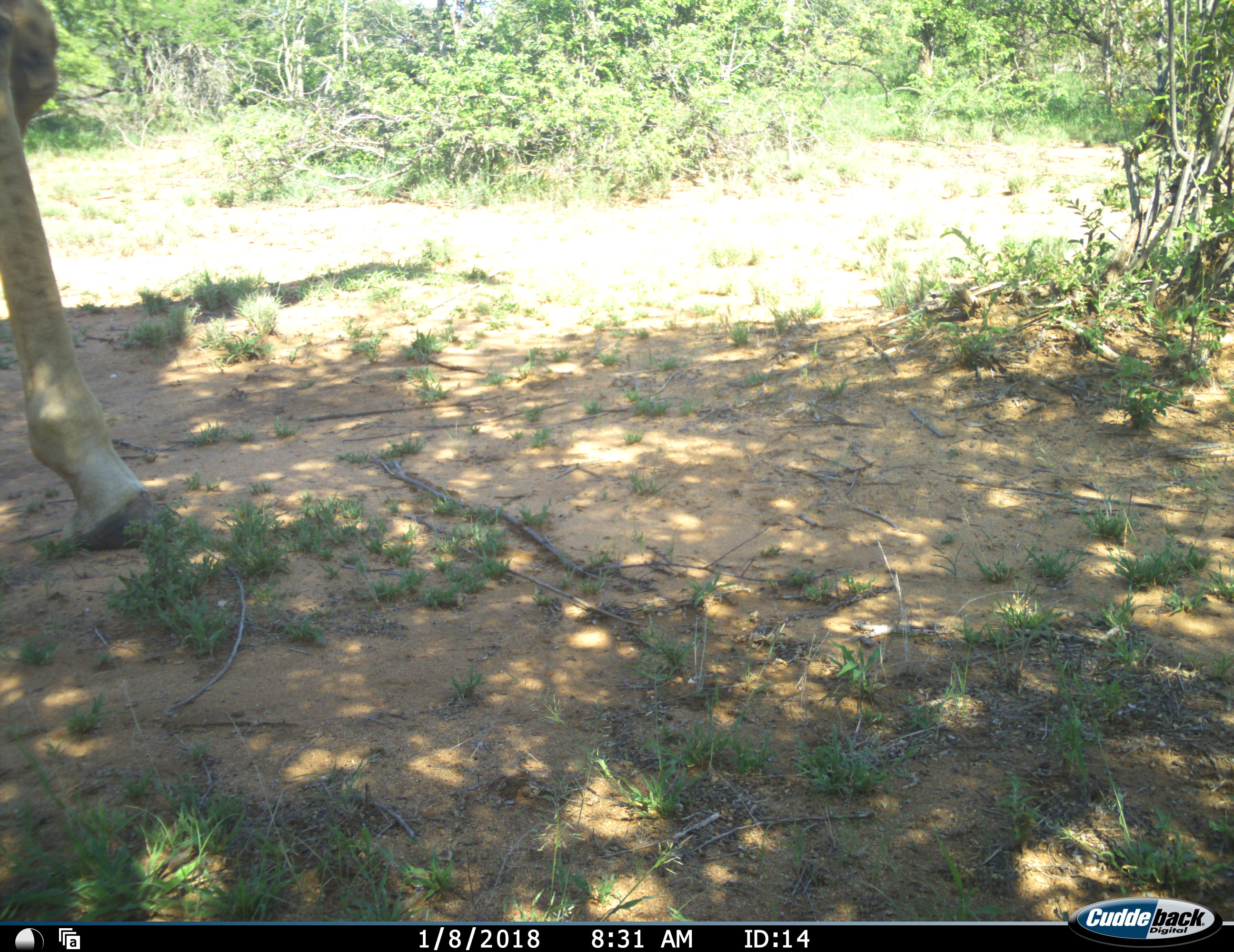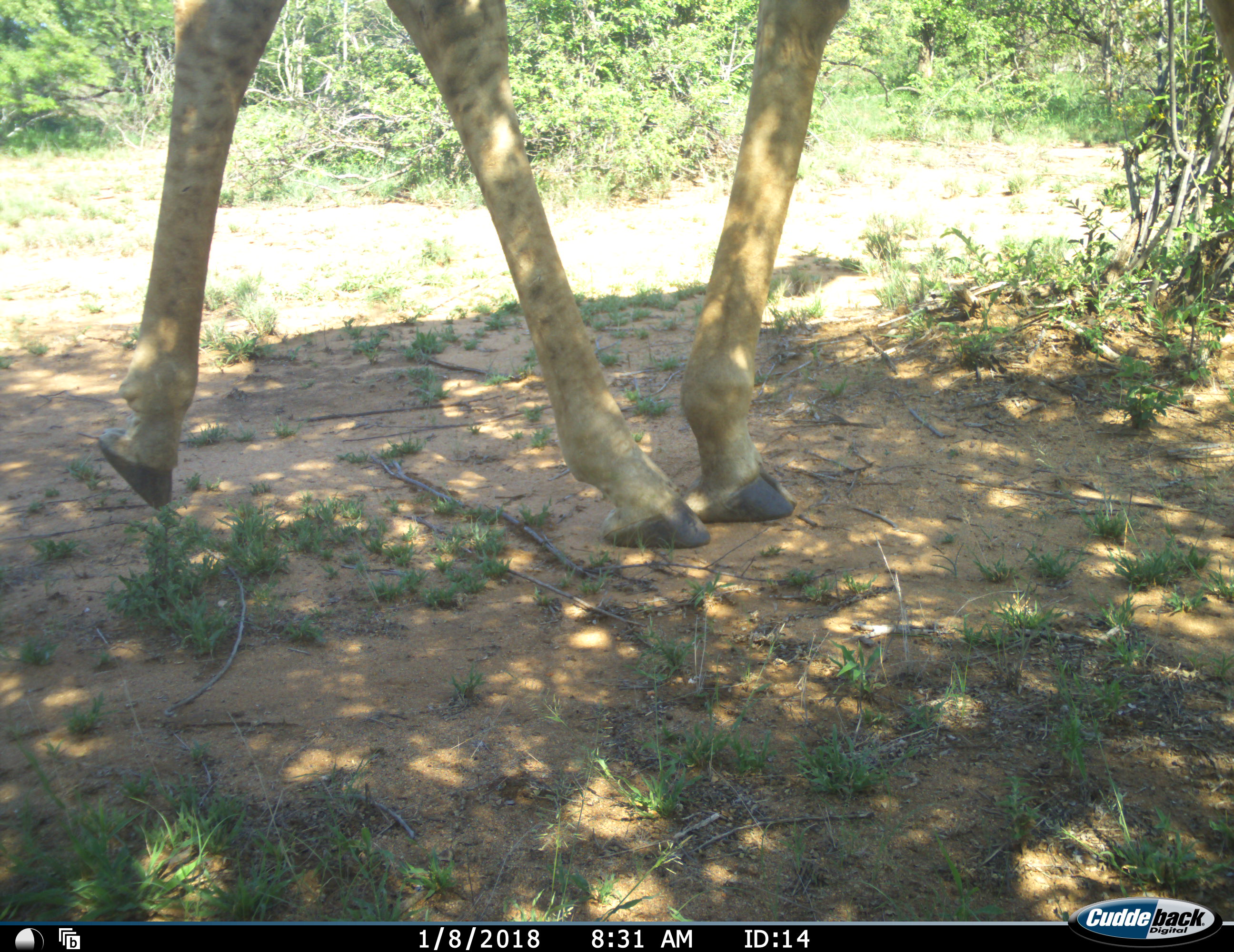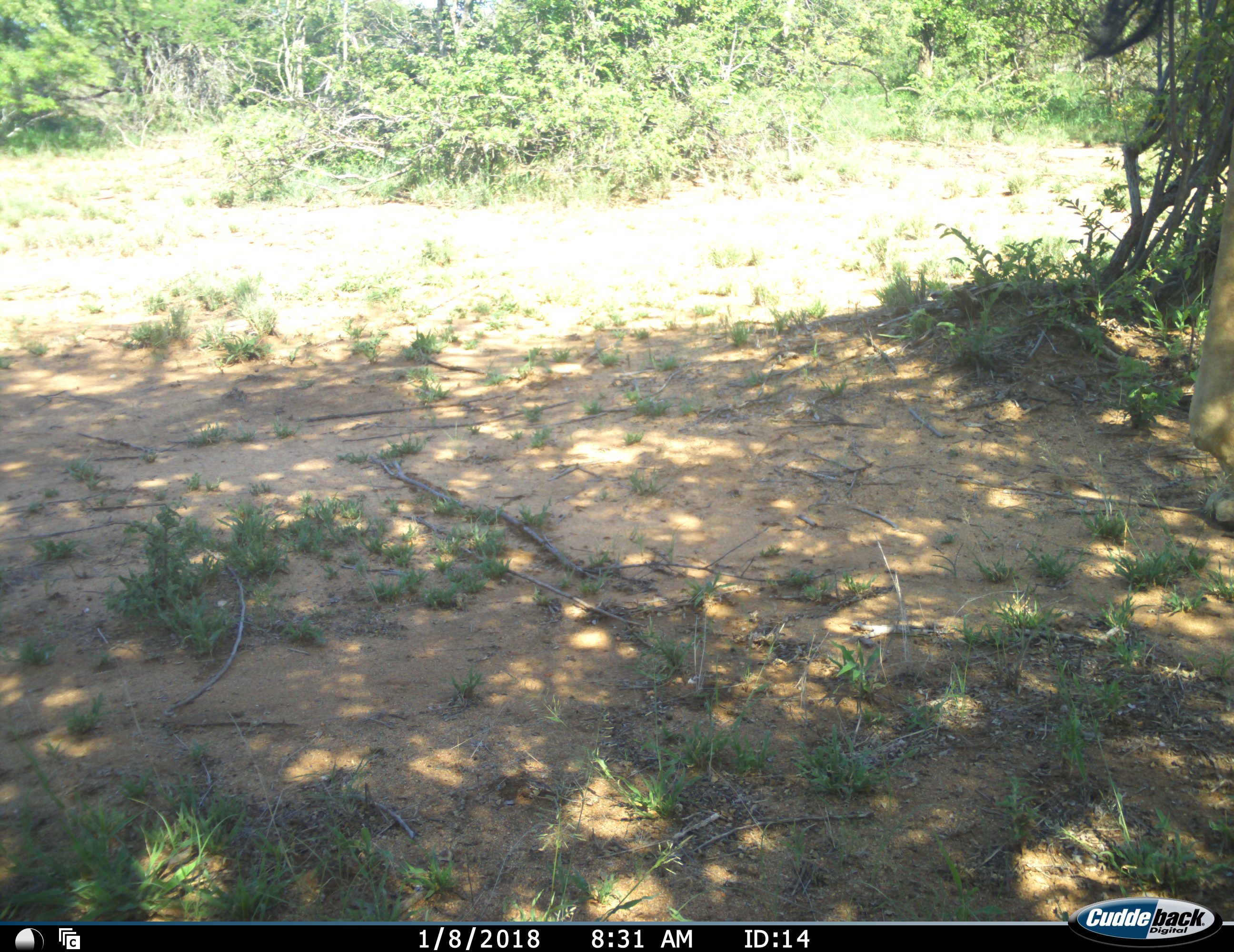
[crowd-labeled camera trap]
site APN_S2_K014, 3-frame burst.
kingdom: Animalia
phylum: Chordata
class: Mammalia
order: Artiodactyla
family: Giraffidae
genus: Giraffa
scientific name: Giraffa camelopardalis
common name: giraffe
Giraffe (Giraffa camelopardalis), count 1. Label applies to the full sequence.